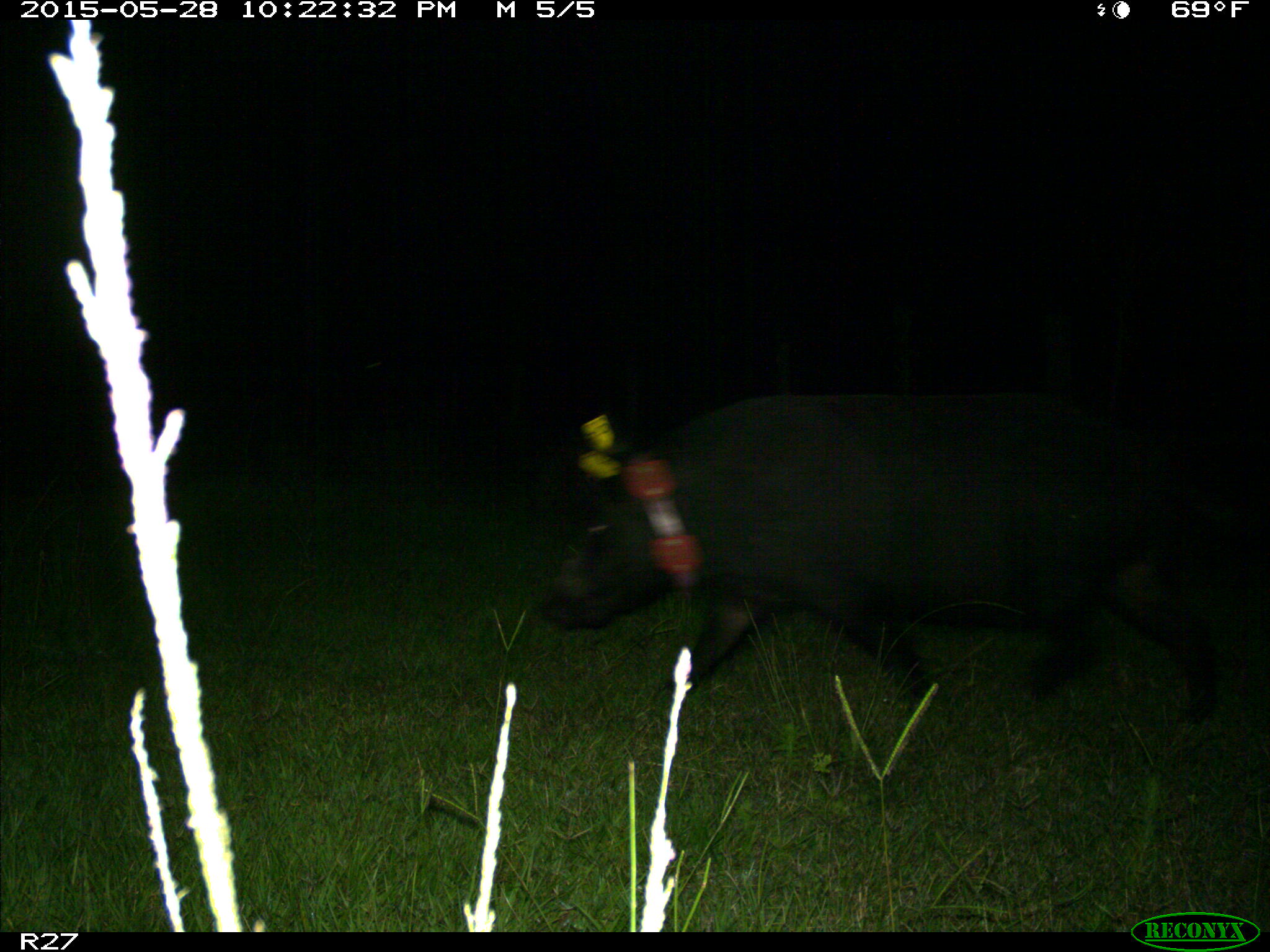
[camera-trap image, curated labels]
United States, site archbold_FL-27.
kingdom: Animalia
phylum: Chordata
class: Mammalia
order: Artiodactyla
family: Suidae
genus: Sus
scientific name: Sus scrofa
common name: wild boar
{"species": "Sus scrofa (wild boar)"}